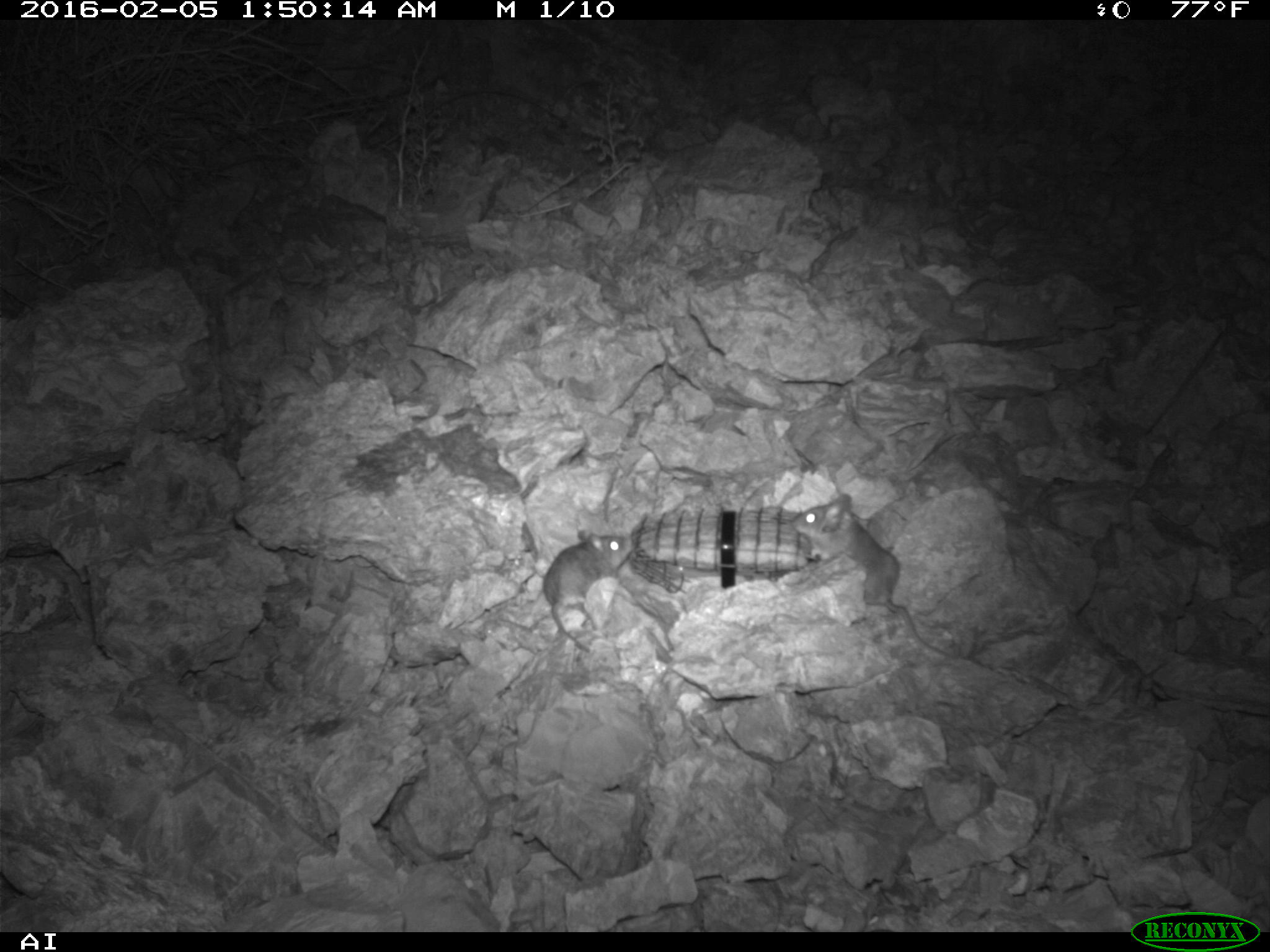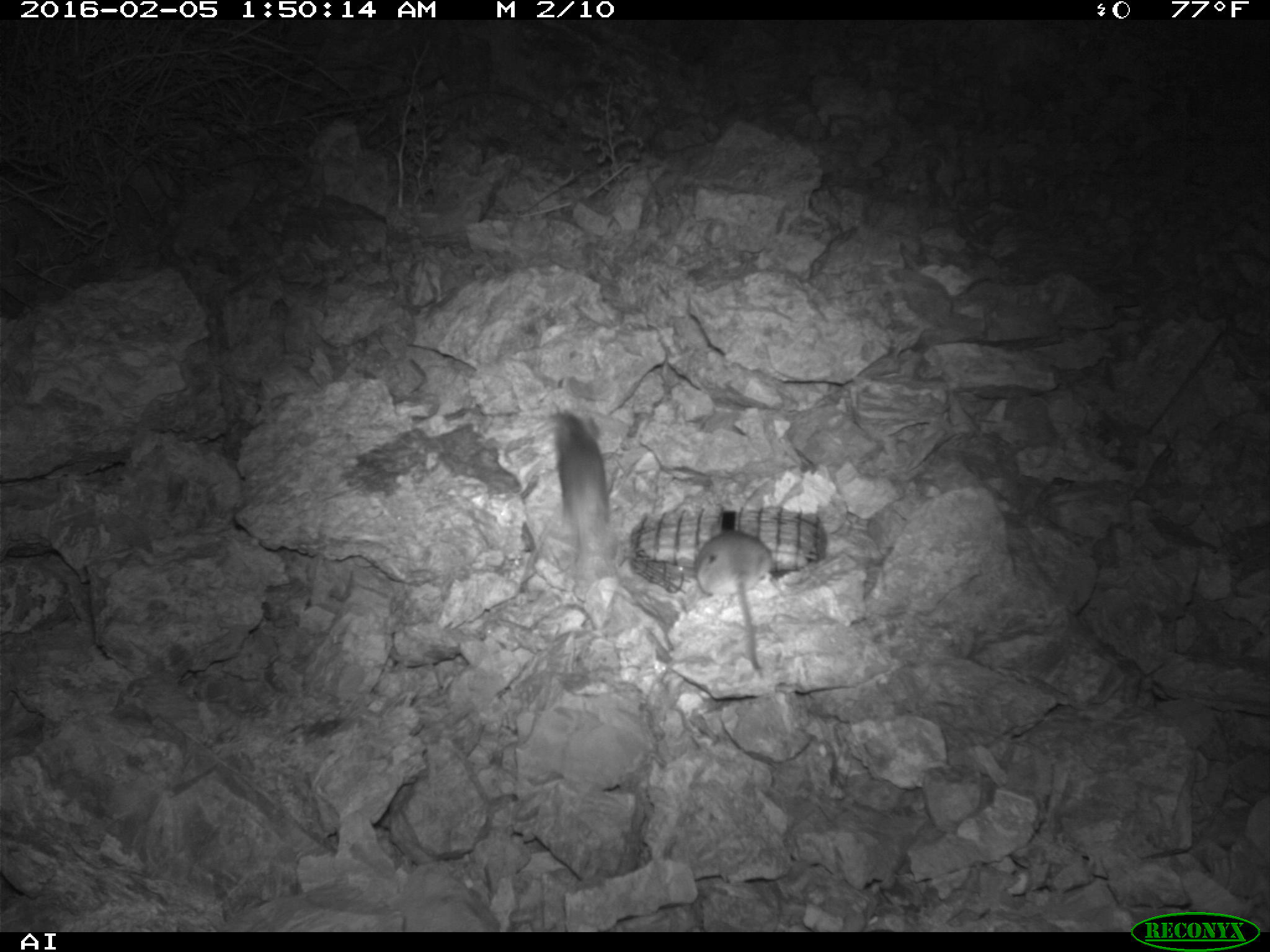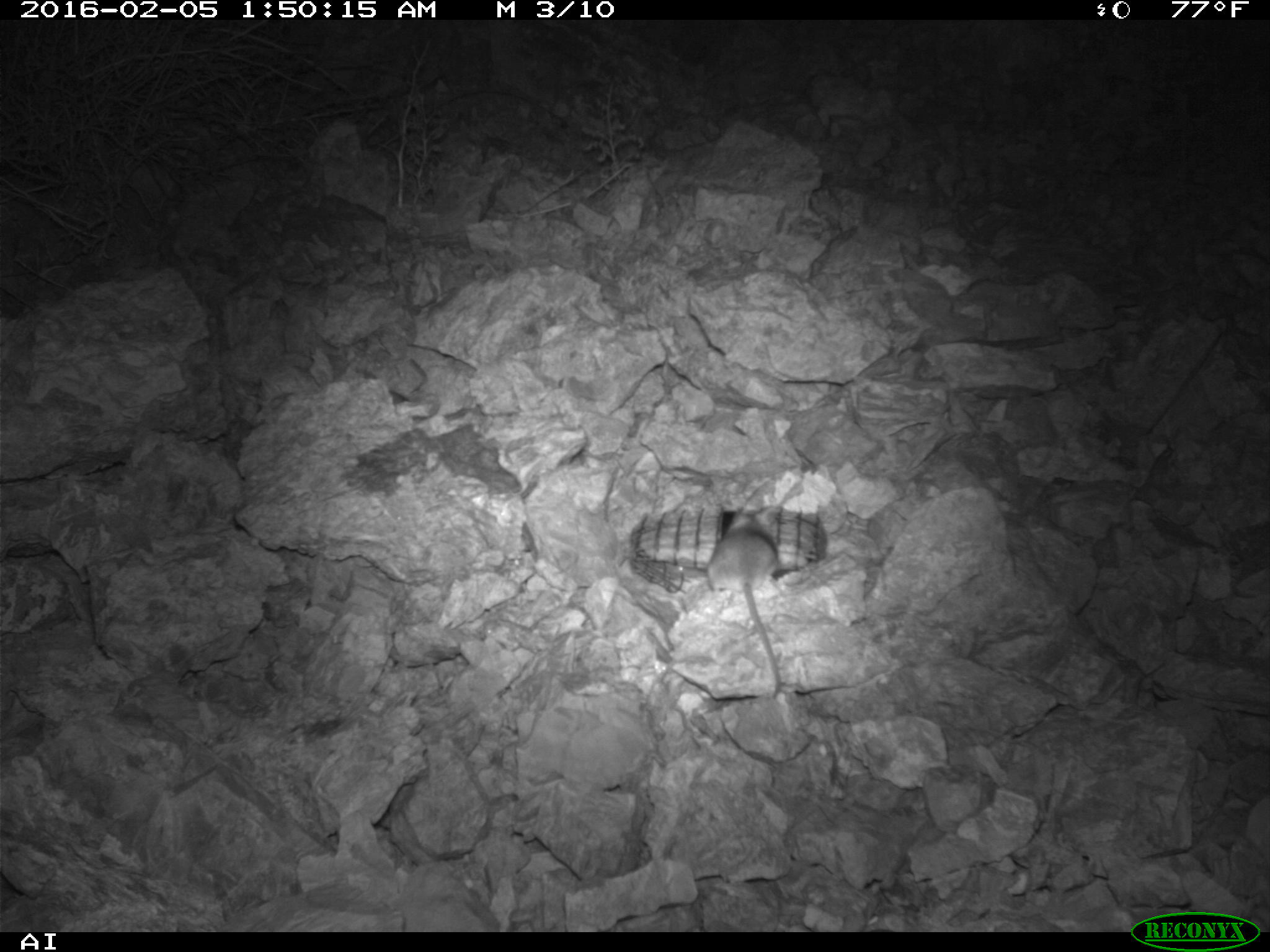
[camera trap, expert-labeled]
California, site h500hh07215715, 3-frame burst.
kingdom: Animalia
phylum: Chordata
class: Mammalia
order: Rodentia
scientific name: Rodentia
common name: rodent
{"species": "rodent (Rodentia)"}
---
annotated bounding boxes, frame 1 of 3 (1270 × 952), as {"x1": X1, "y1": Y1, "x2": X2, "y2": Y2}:
rodent: {"x1": 791, "y1": 491, "x2": 951, "y2": 654}; {"x1": 526, "y1": 527, "x2": 634, "y2": 653}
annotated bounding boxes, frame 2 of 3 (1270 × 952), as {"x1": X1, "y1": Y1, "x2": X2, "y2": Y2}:
rodent: {"x1": 693, "y1": 530, "x2": 773, "y2": 674}; {"x1": 549, "y1": 413, "x2": 610, "y2": 581}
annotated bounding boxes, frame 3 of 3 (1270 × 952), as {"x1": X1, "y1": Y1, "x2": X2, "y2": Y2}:
rodent: {"x1": 705, "y1": 506, "x2": 784, "y2": 698}